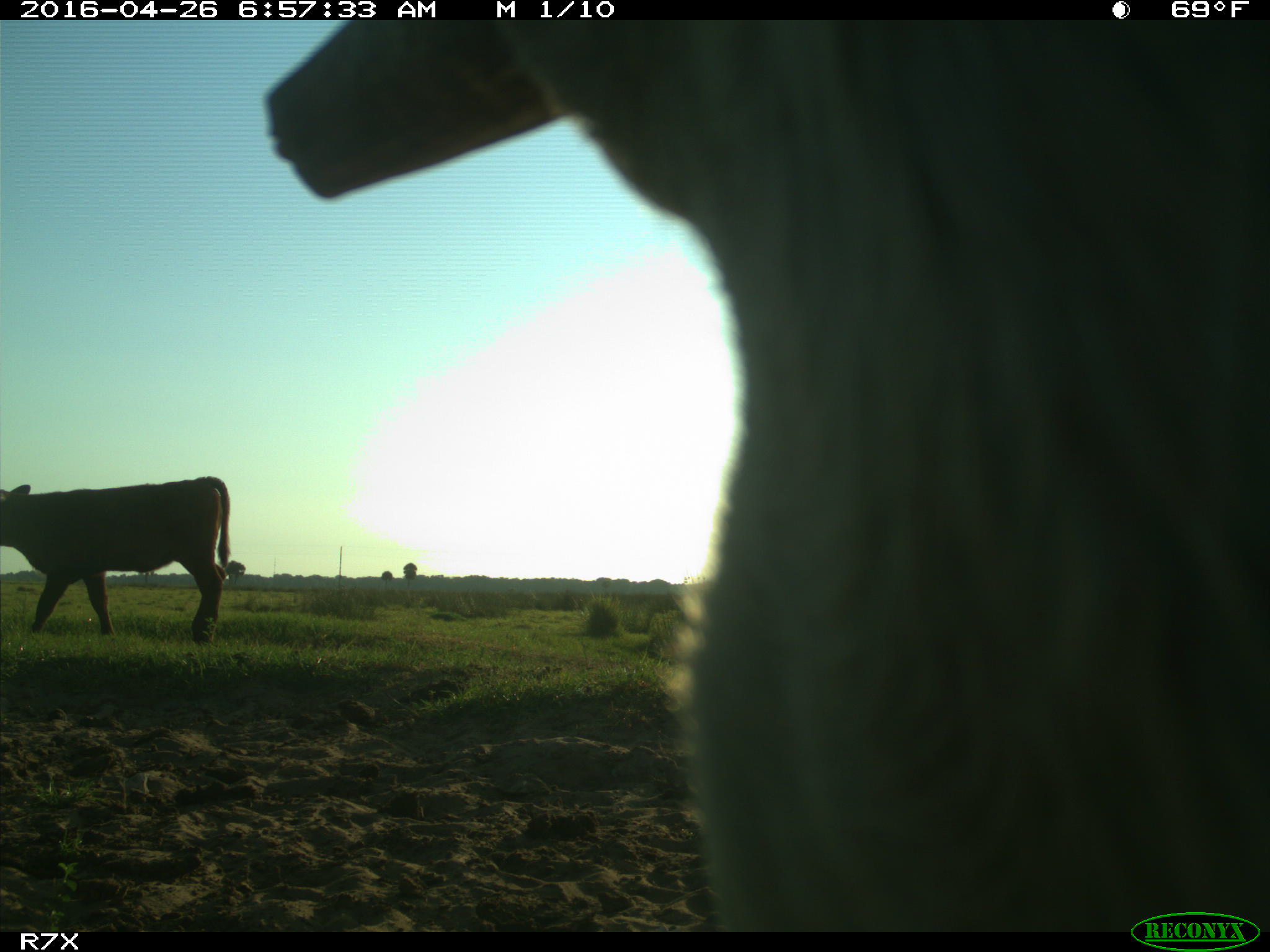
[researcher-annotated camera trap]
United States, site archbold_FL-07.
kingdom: Animalia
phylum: Chordata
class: Mammalia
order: Artiodactyla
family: Bovidae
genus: Bos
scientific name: Bos taurus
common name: domestic cow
Bos taurus (domestic cow).